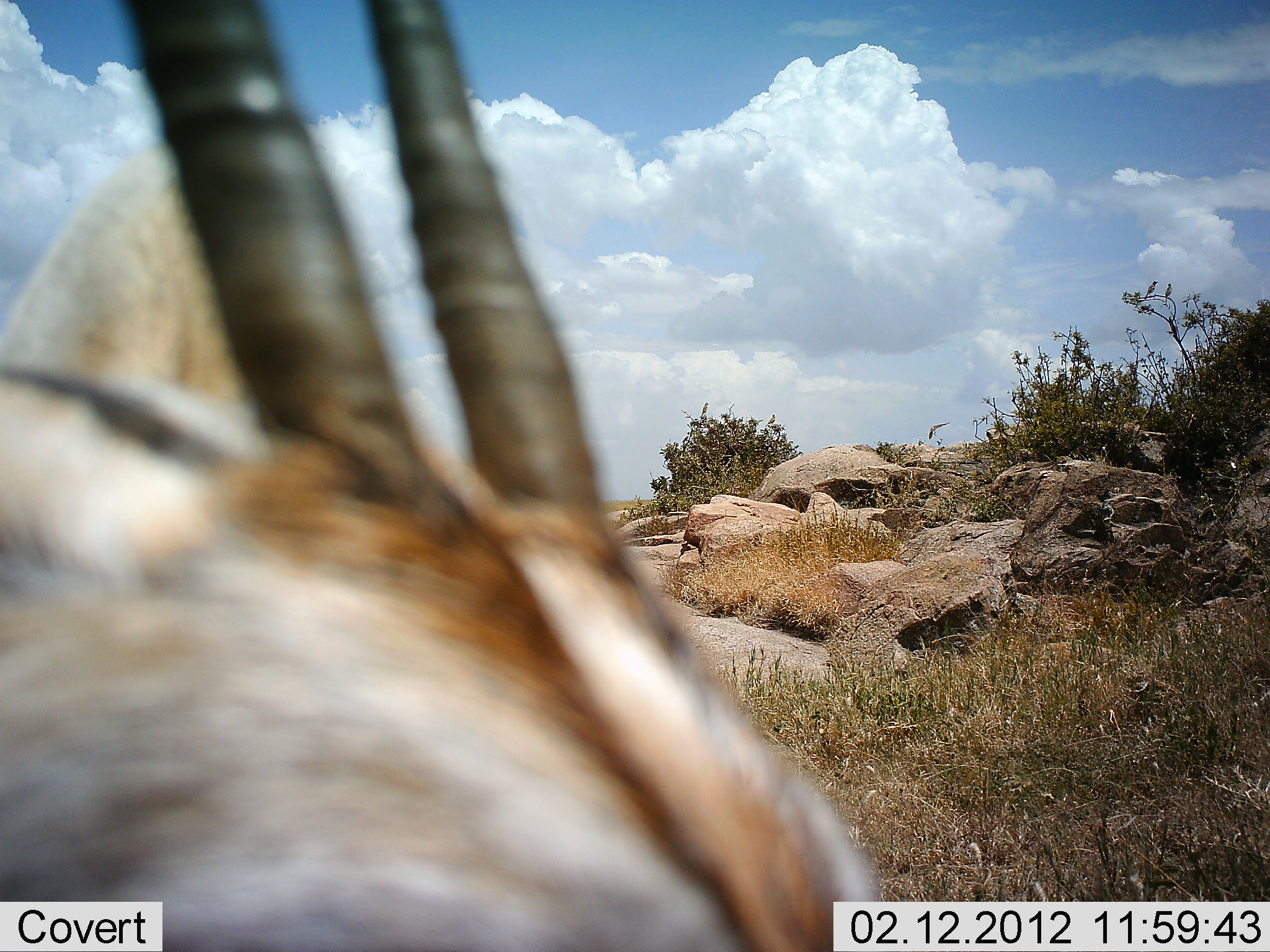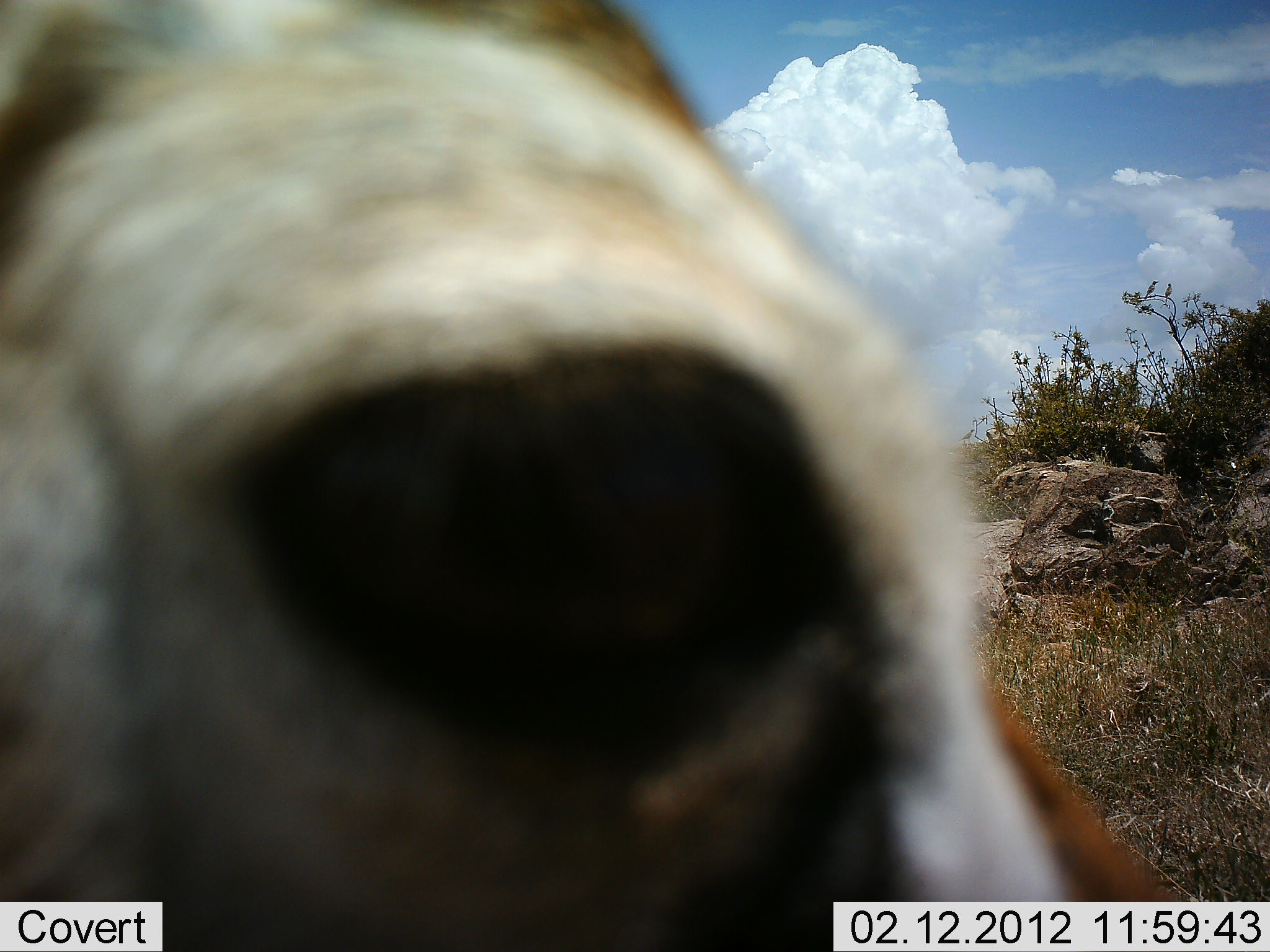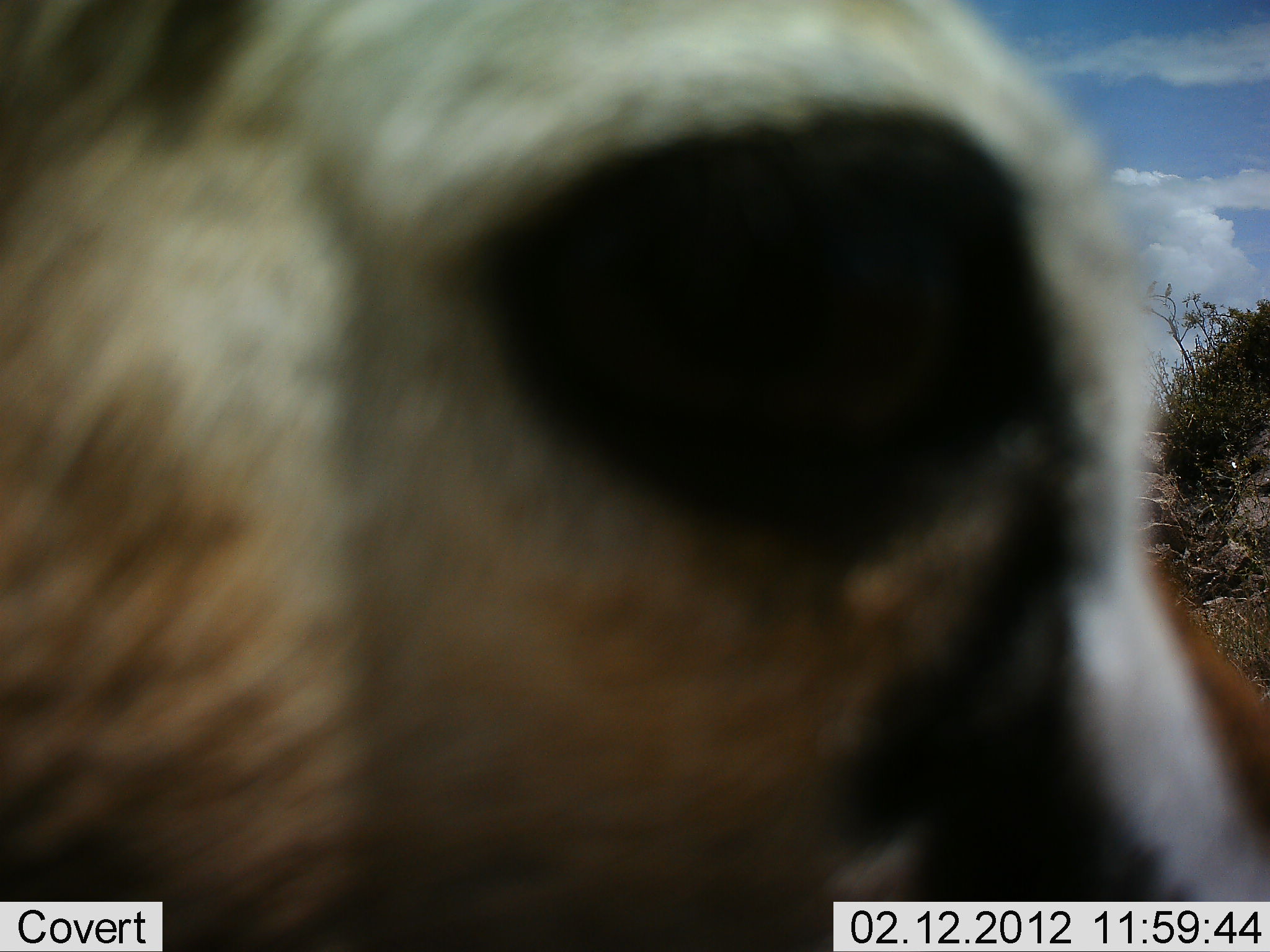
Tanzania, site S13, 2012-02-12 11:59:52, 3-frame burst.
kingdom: Animalia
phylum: Chordata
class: Mammalia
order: Artiodactyla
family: Bovidae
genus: Eudorcas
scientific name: Eudorcas thomsonii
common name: thomson's gazelle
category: gazellethomsons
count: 1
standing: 76%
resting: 0%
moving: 18%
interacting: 0%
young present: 0%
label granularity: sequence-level